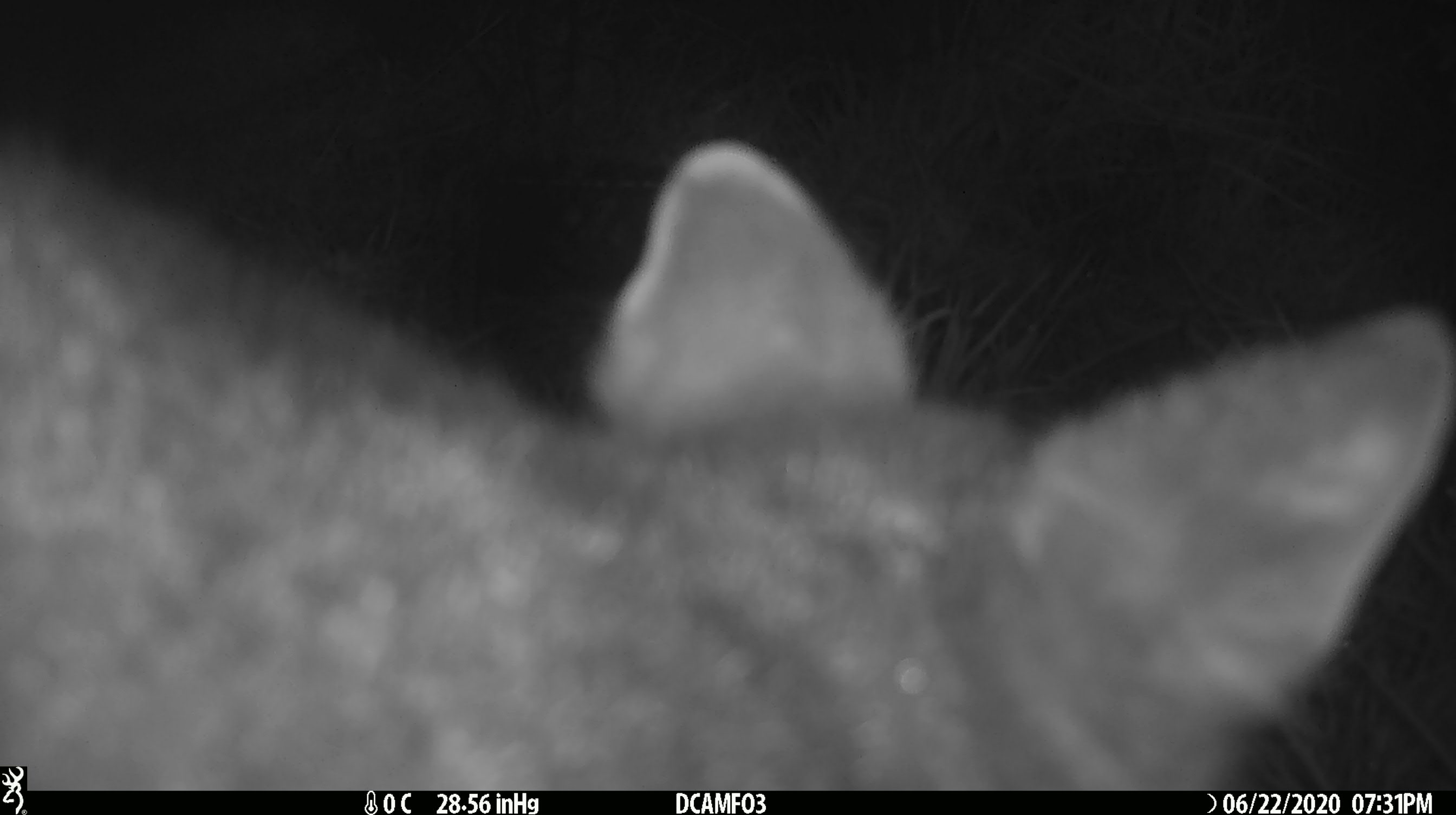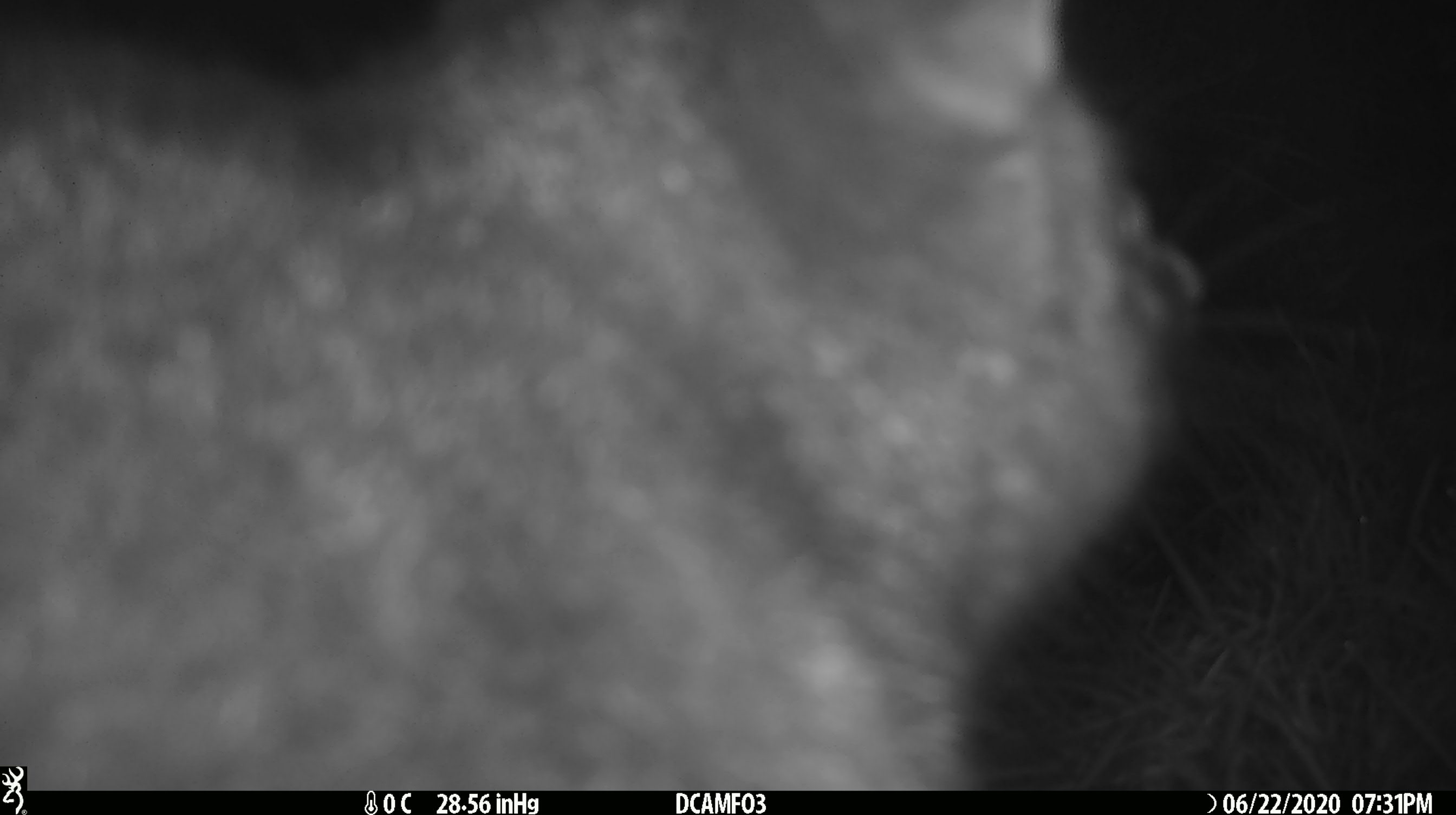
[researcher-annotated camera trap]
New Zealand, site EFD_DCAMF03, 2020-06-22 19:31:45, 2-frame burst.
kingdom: Animalia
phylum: Chordata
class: Mammalia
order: Diprotodontia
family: Phalangeridae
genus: Trichosurus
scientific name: Trichosurus vulpecula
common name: common brushtail possum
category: possum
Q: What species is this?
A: Possum (common brushtail possum) (Trichosurus vulpecula).